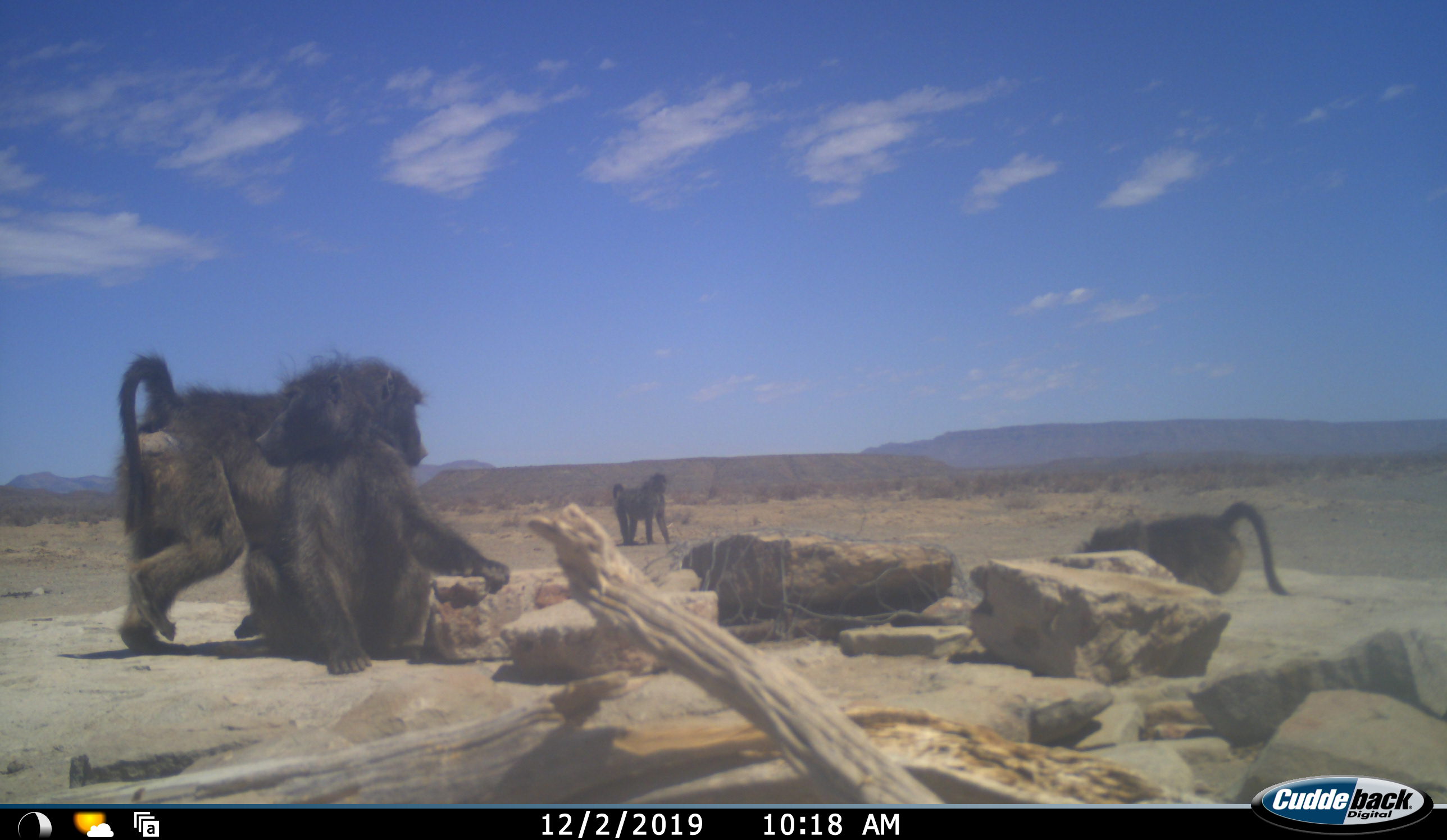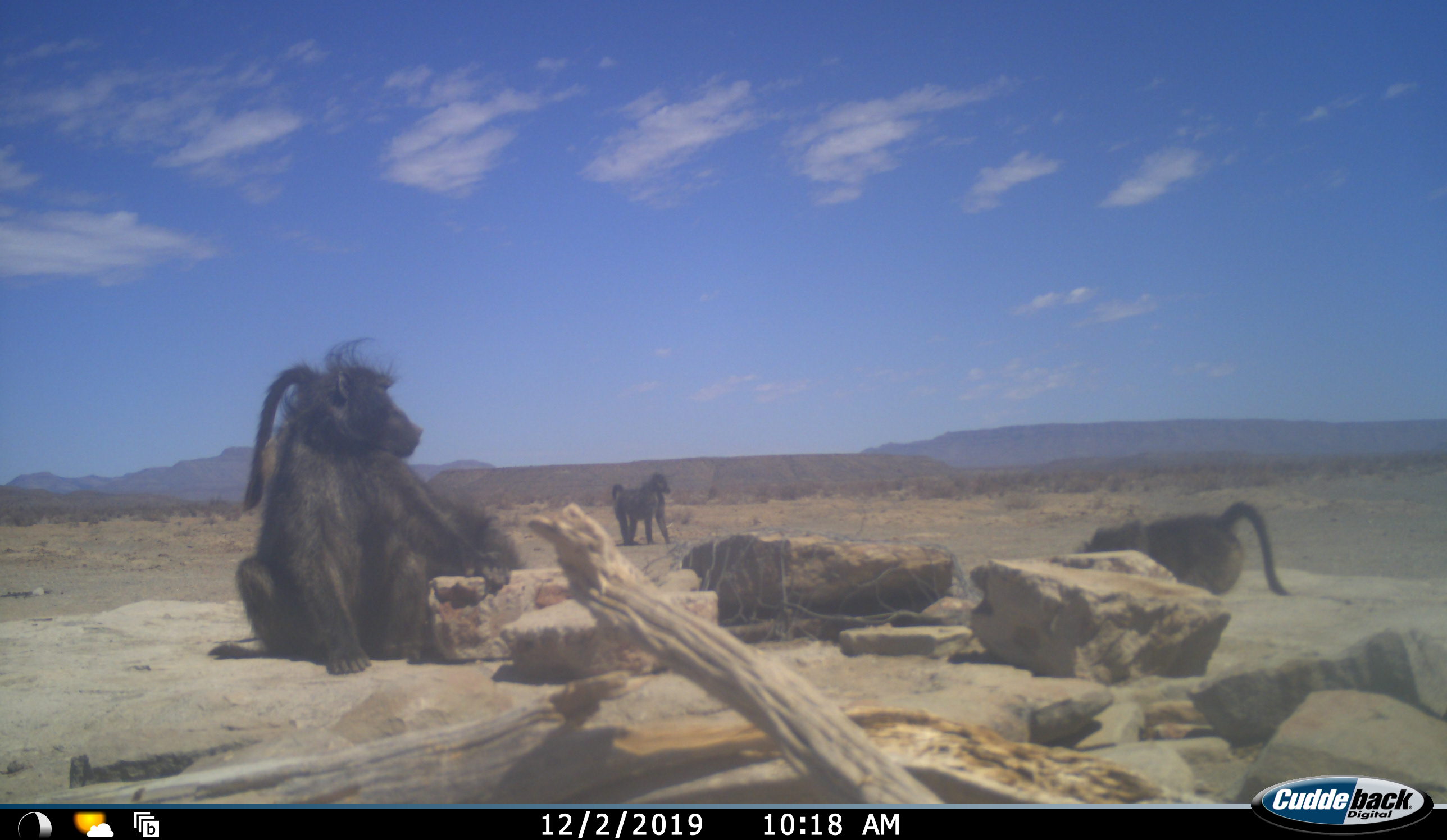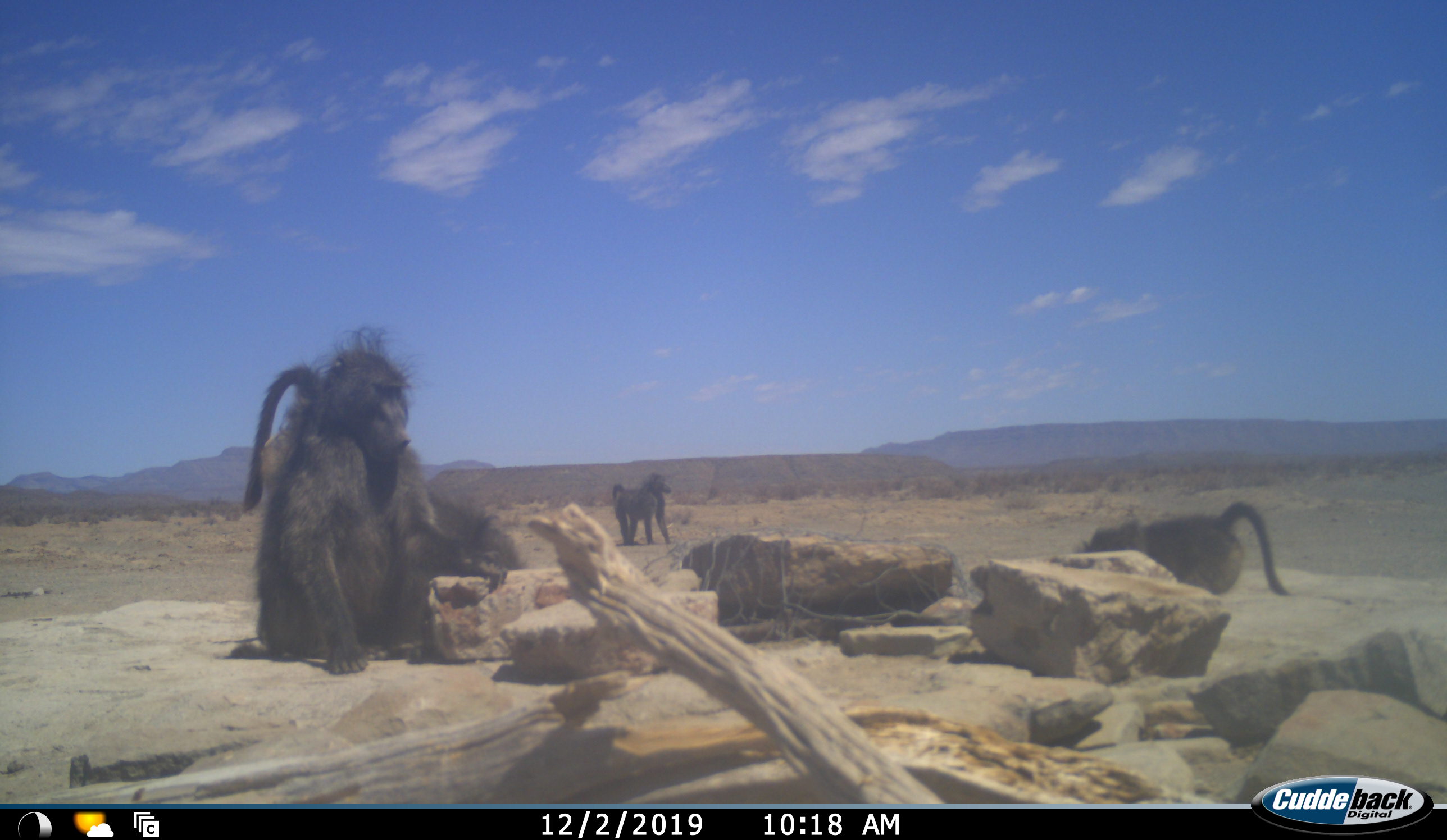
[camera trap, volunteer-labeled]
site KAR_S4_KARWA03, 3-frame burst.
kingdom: Animalia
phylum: Chordata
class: Mammalia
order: Primates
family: Cercopithecidae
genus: Papio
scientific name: Papio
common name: baboon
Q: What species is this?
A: Baboon (Papio).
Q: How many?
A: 4.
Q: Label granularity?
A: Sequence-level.